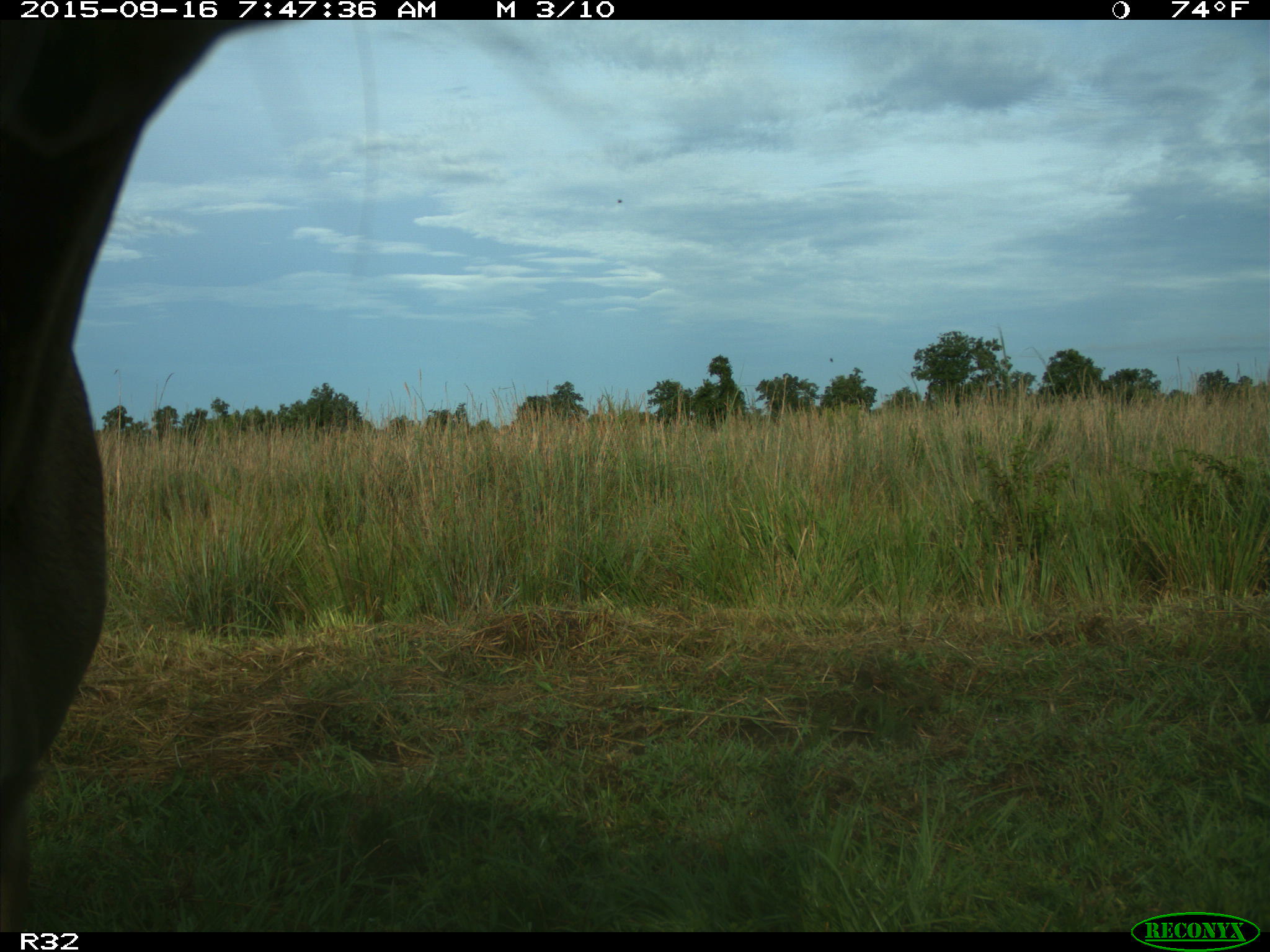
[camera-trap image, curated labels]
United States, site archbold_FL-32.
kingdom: Animalia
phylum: Chordata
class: Mammalia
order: Artiodactyla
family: Bovidae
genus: Bos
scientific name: Bos taurus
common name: domestic cow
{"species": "Bos taurus (domestic cow)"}